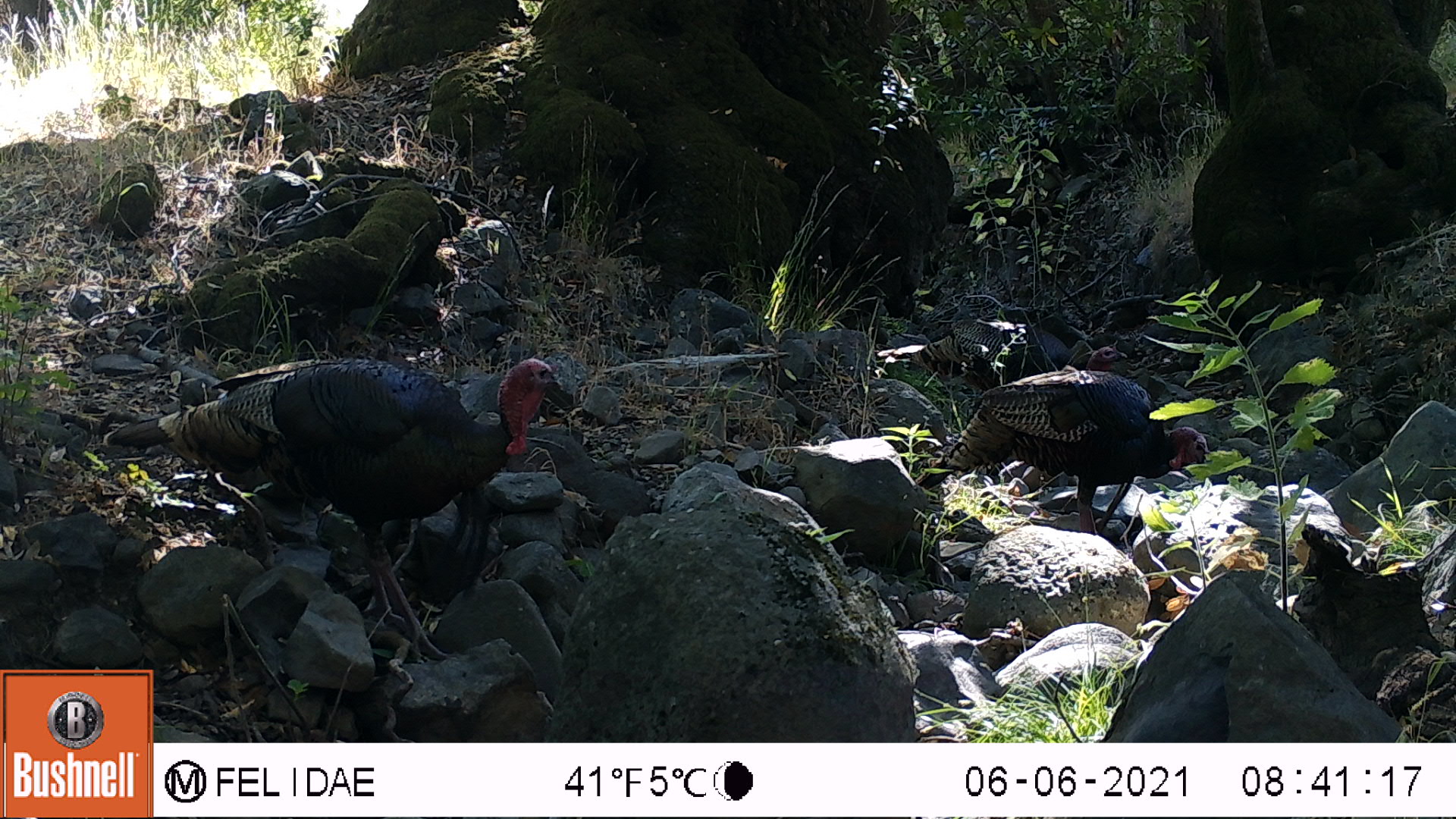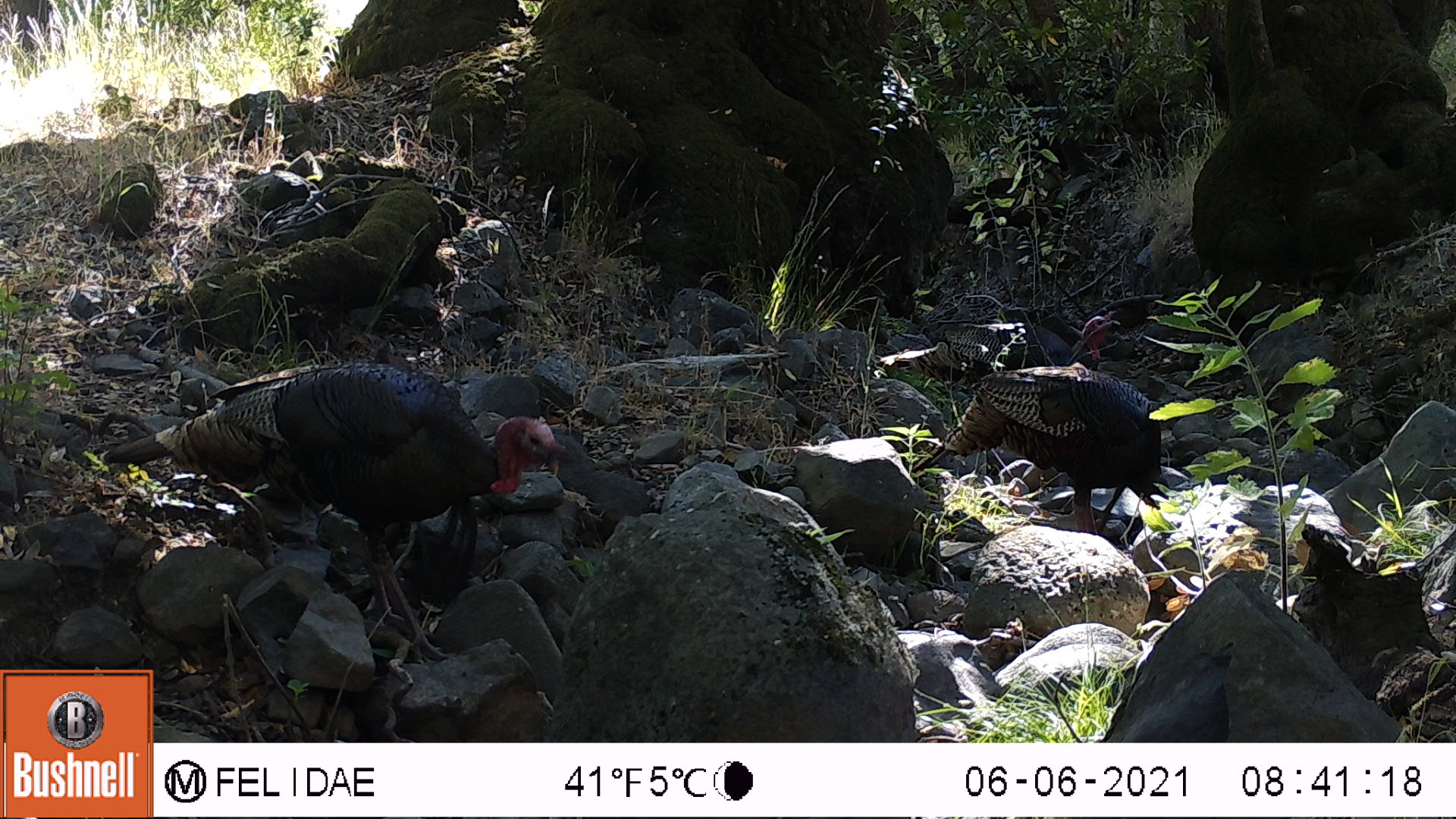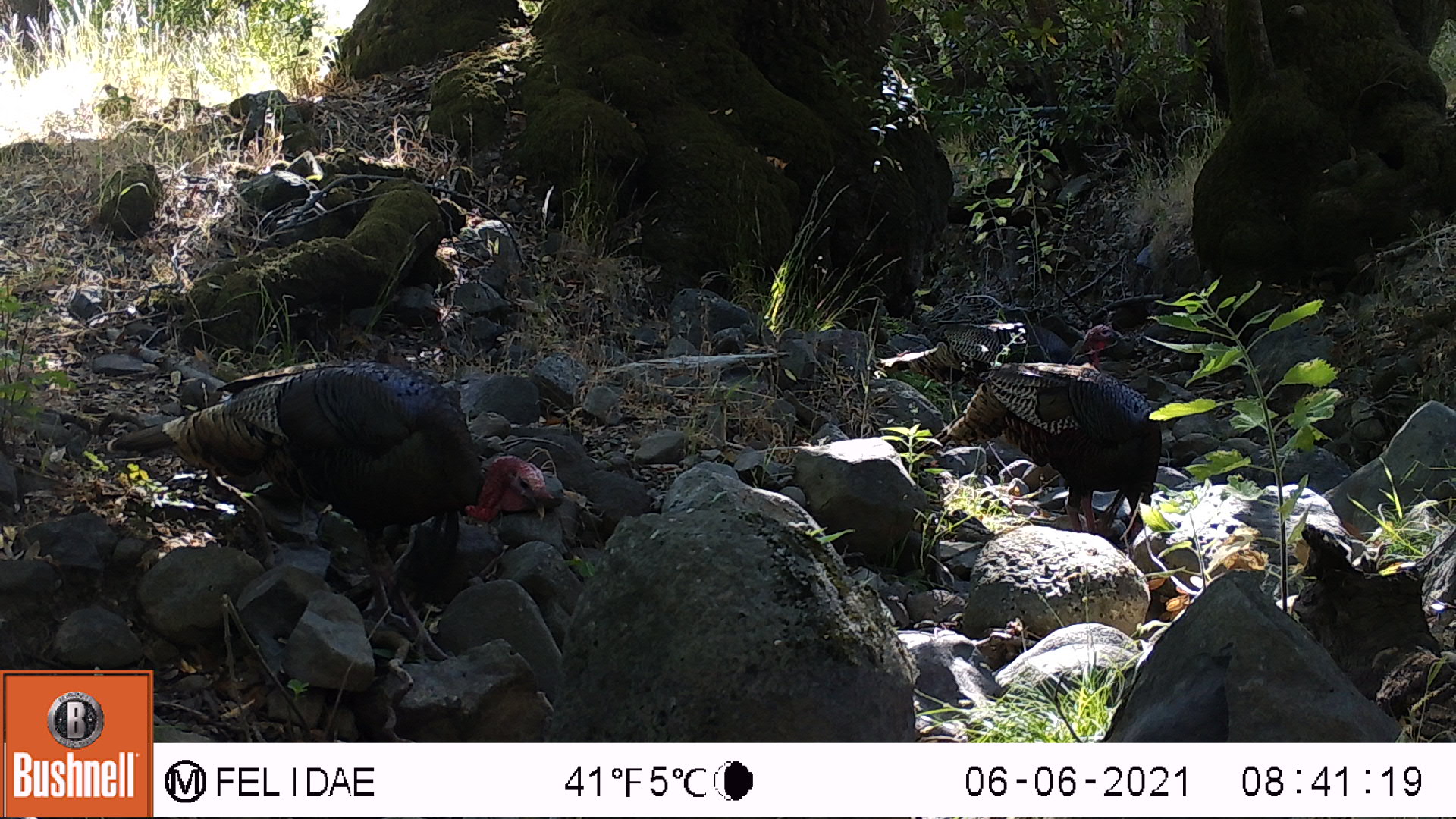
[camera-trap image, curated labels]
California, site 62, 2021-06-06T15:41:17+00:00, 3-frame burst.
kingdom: Animalia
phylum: Chordata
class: Aves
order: Galliformes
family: Phasianidae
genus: Meleagris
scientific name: Meleagris gallopavo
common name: turkey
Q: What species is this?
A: Turkey (Meleagris gallopavo).